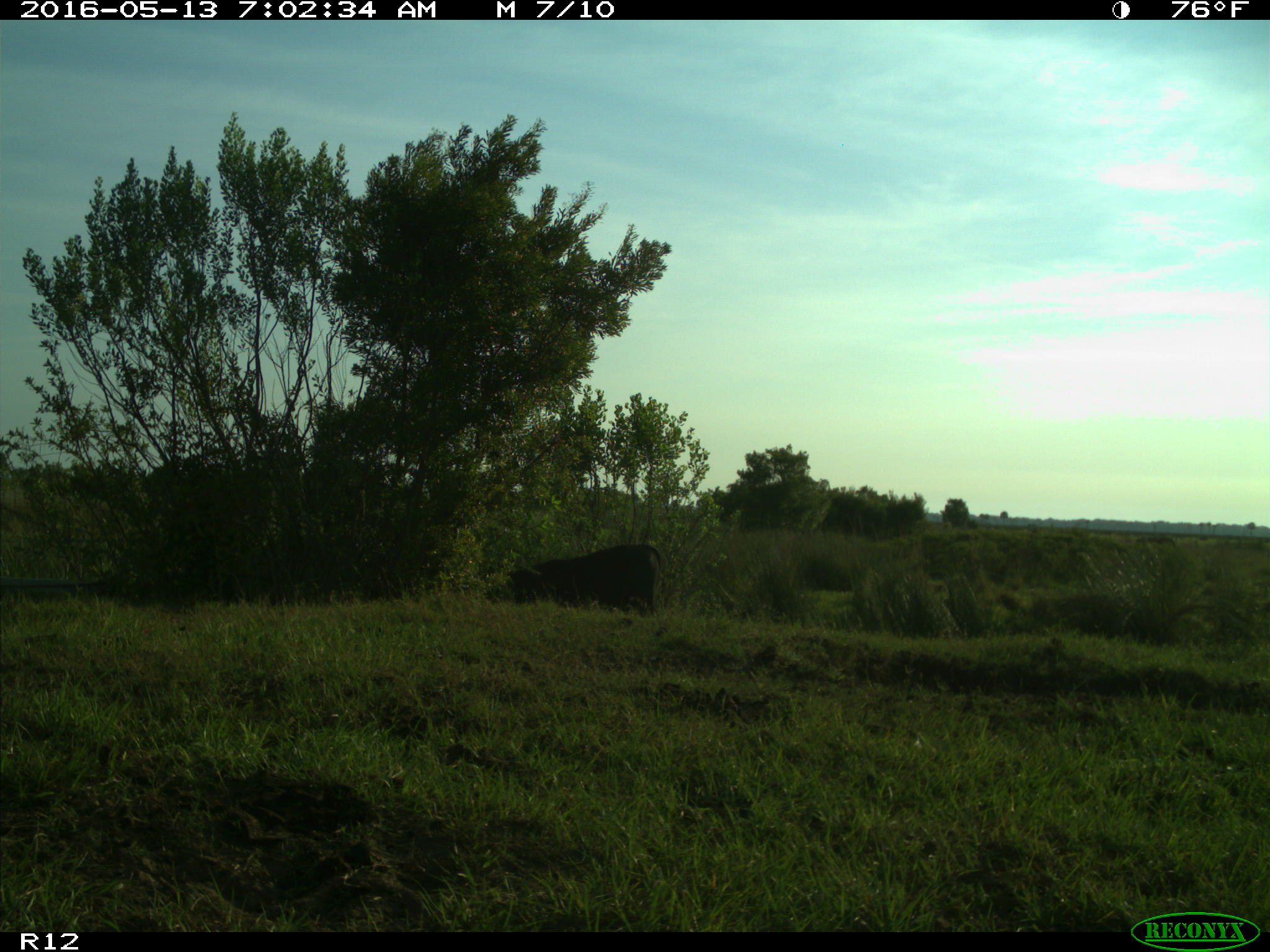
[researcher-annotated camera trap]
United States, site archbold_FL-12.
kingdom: Animalia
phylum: Chordata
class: Mammalia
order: Artiodactyla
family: Bovidae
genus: Bos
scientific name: Bos taurus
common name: domestic cow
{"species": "Bos taurus (domestic cow)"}